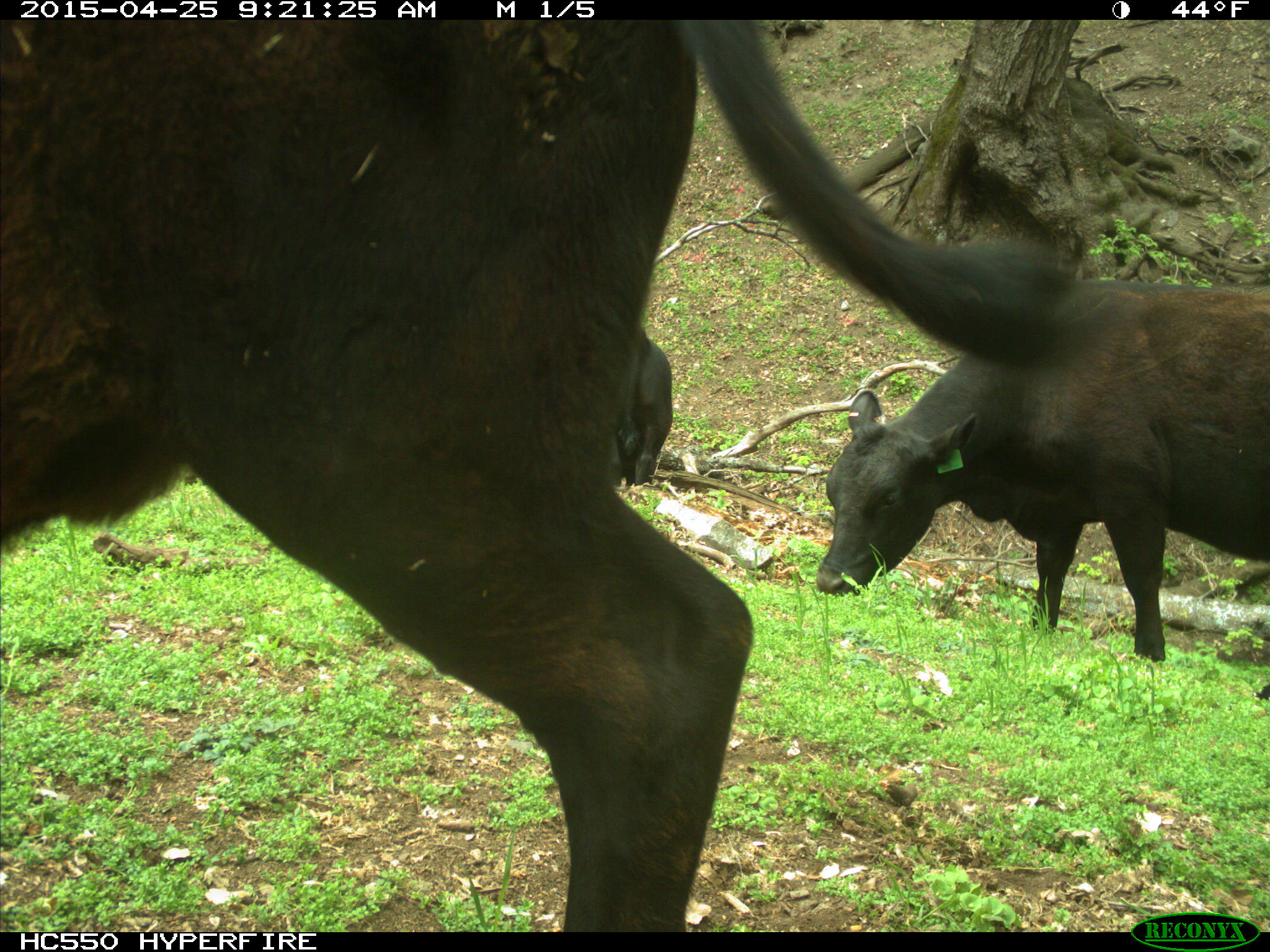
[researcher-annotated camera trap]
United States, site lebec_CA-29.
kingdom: Animalia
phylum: Chordata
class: Mammalia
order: Artiodactyla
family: Bovidae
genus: Bos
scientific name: Bos taurus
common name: domestic cow